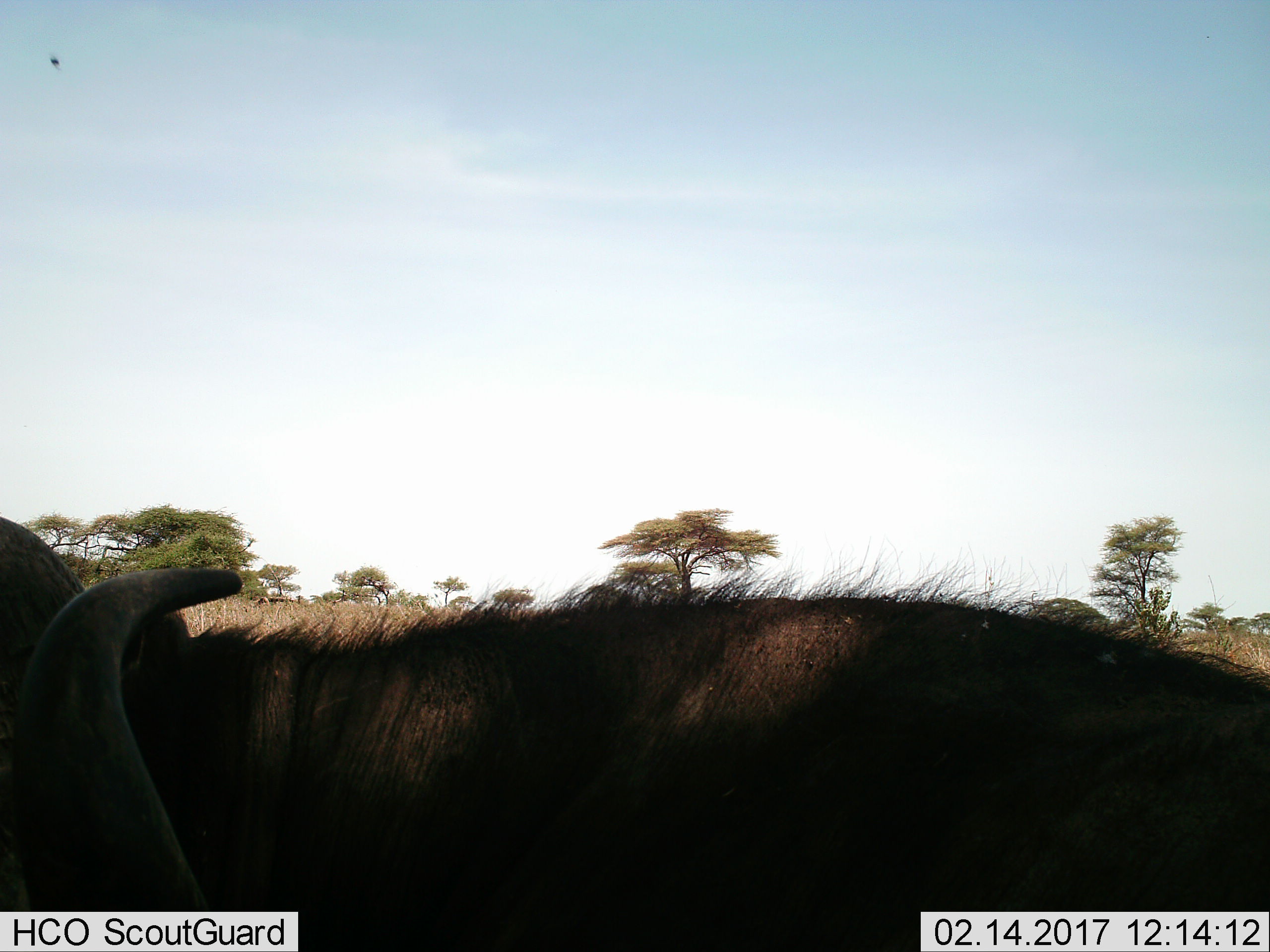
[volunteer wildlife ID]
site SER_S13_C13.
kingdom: Animalia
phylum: Chordata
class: Mammalia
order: Artiodactyla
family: Bovidae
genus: Connochaetes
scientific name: Connochaetes taurinus taurinus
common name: blue wildebeest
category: wildebeestblue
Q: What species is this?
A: Wildebeestblue (blue wildebeest) (Connochaetes taurinus taurinus).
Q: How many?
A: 1.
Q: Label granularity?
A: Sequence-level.